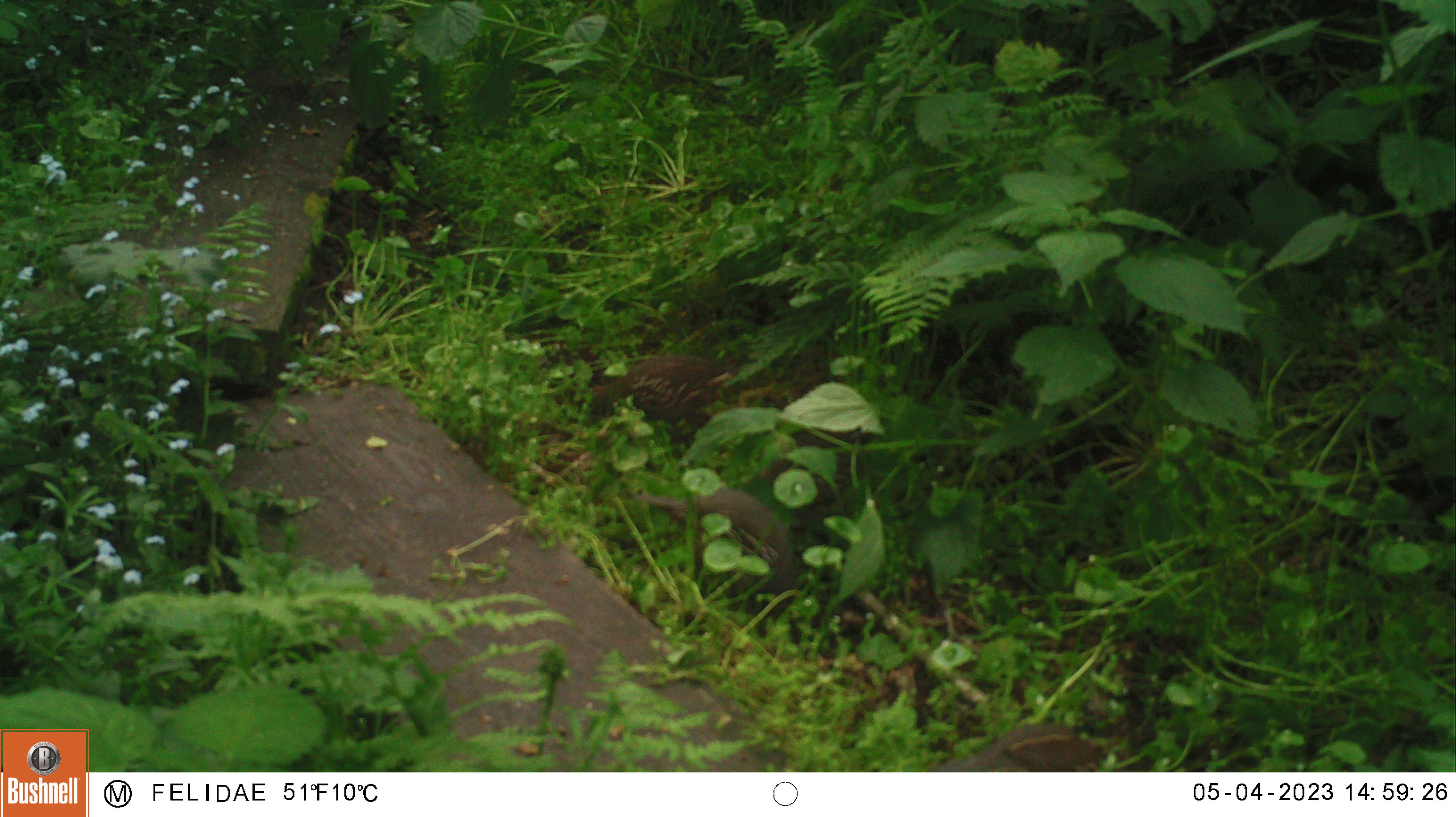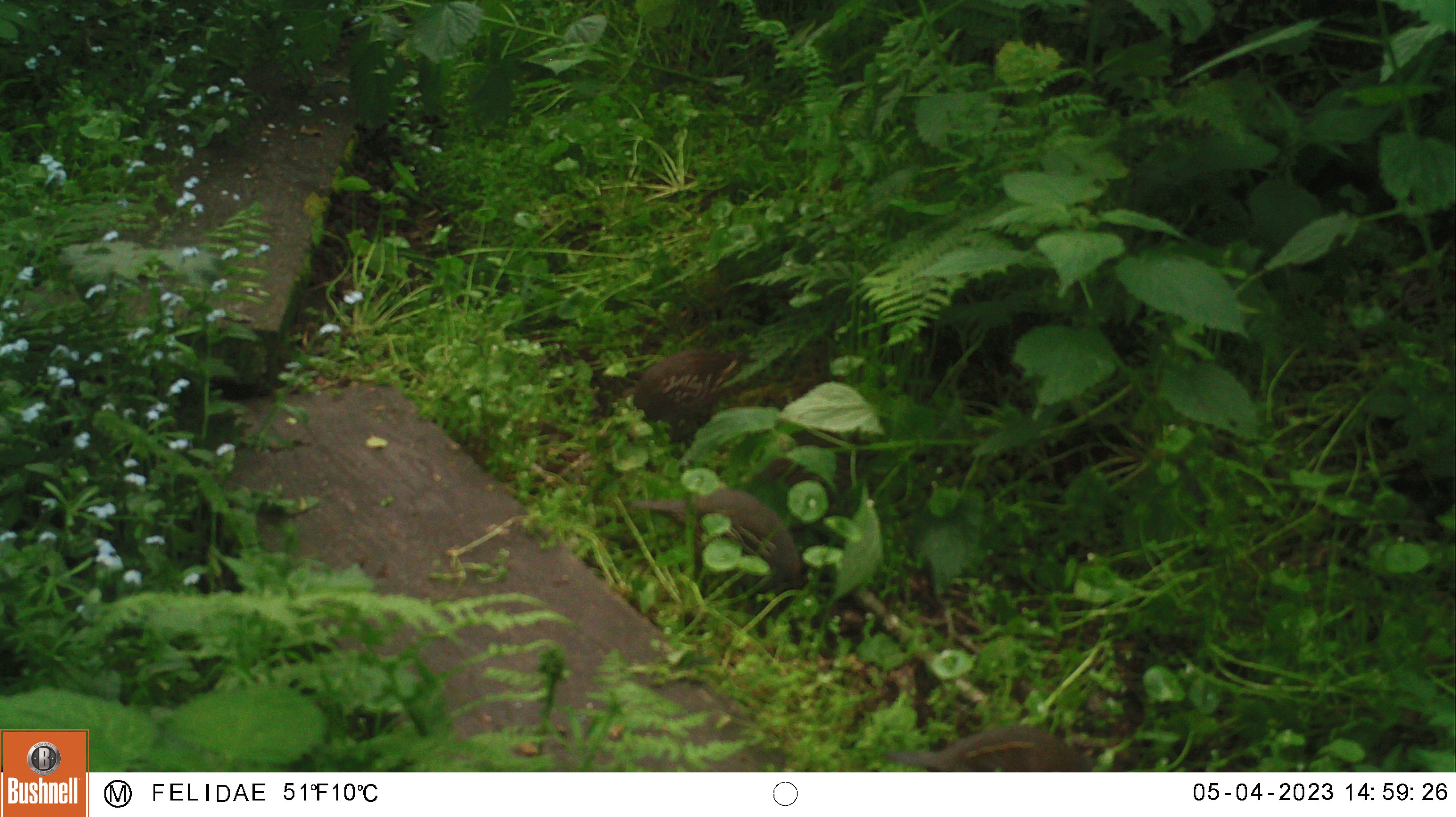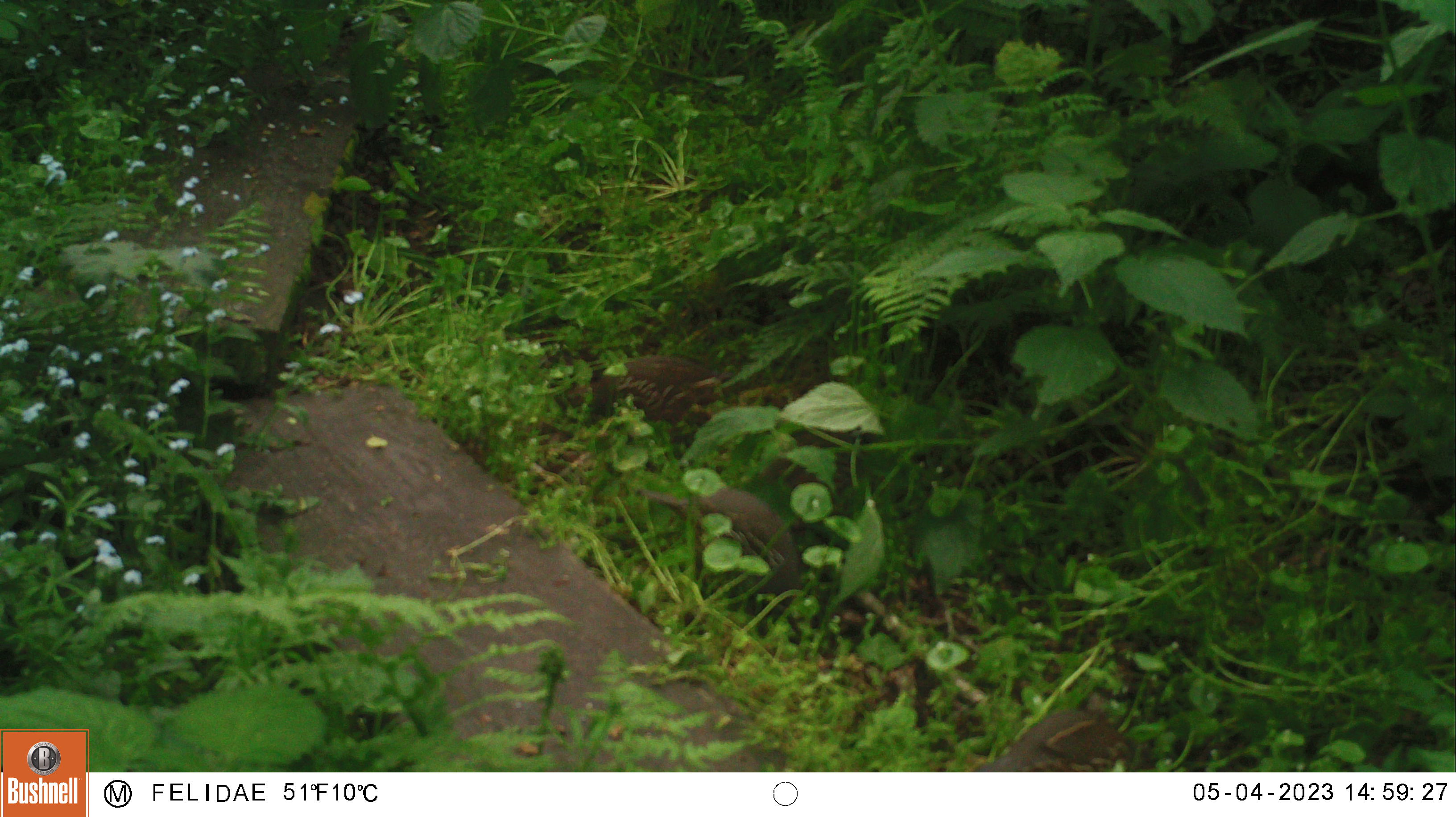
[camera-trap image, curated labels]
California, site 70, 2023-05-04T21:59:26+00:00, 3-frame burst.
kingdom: Animalia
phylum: Chordata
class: Aves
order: Galliformes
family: Odontophoridae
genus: Callipepla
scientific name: Callipepla californica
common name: california quail